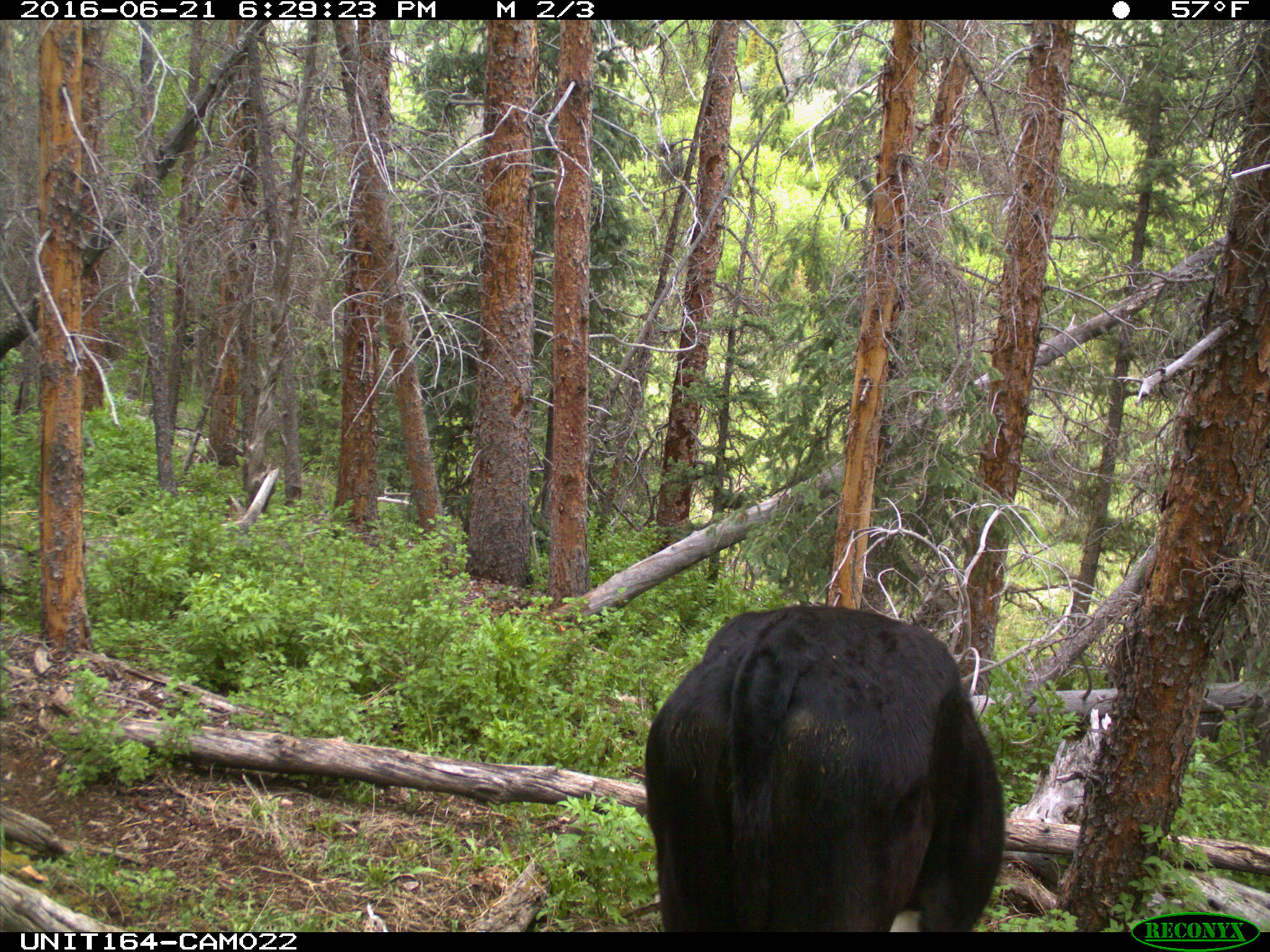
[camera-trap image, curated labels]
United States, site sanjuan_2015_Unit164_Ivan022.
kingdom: Animalia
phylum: Chordata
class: Mammalia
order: Artiodactyla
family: Bovidae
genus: Bos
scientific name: Bos taurus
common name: domestic cow